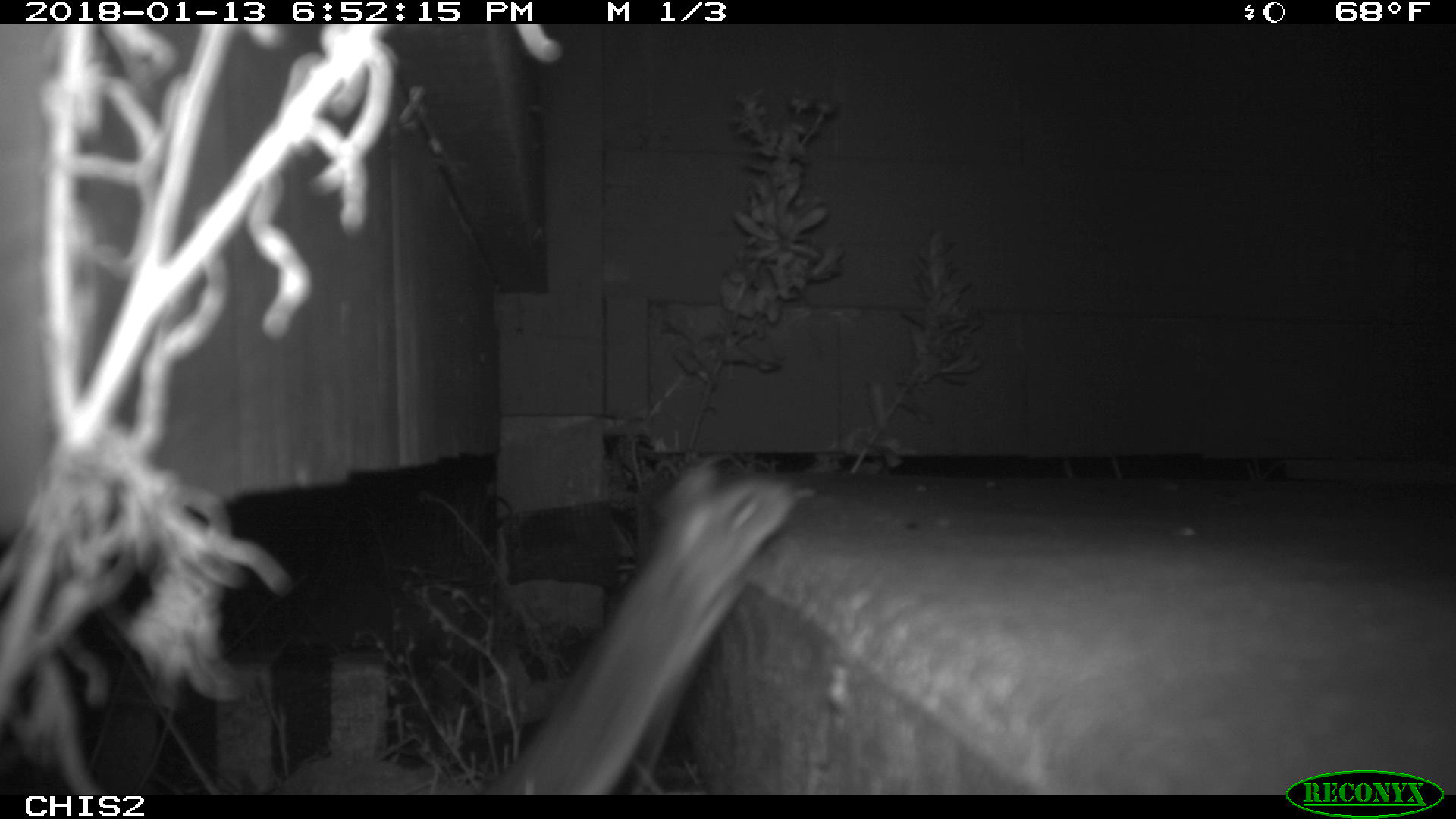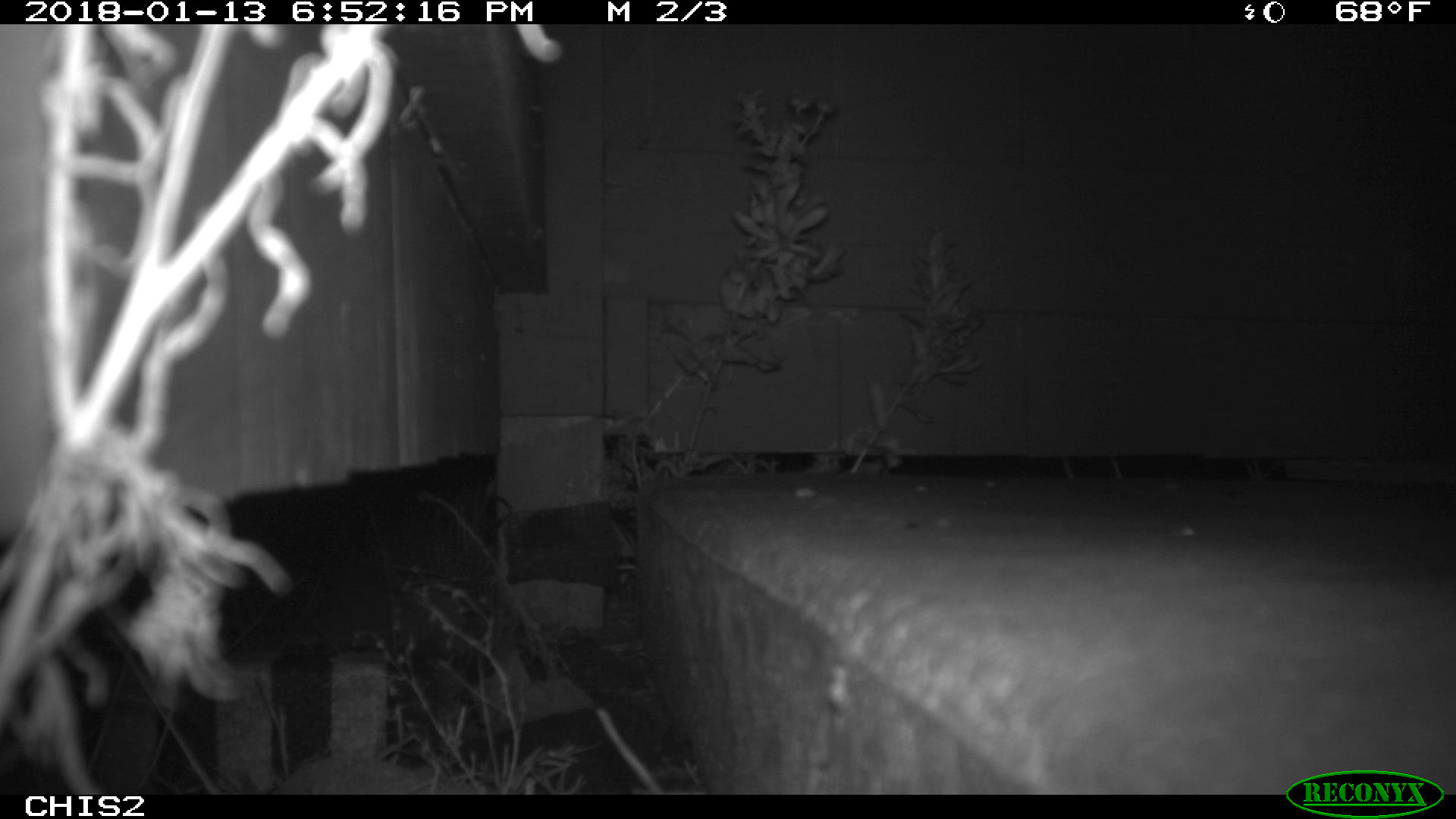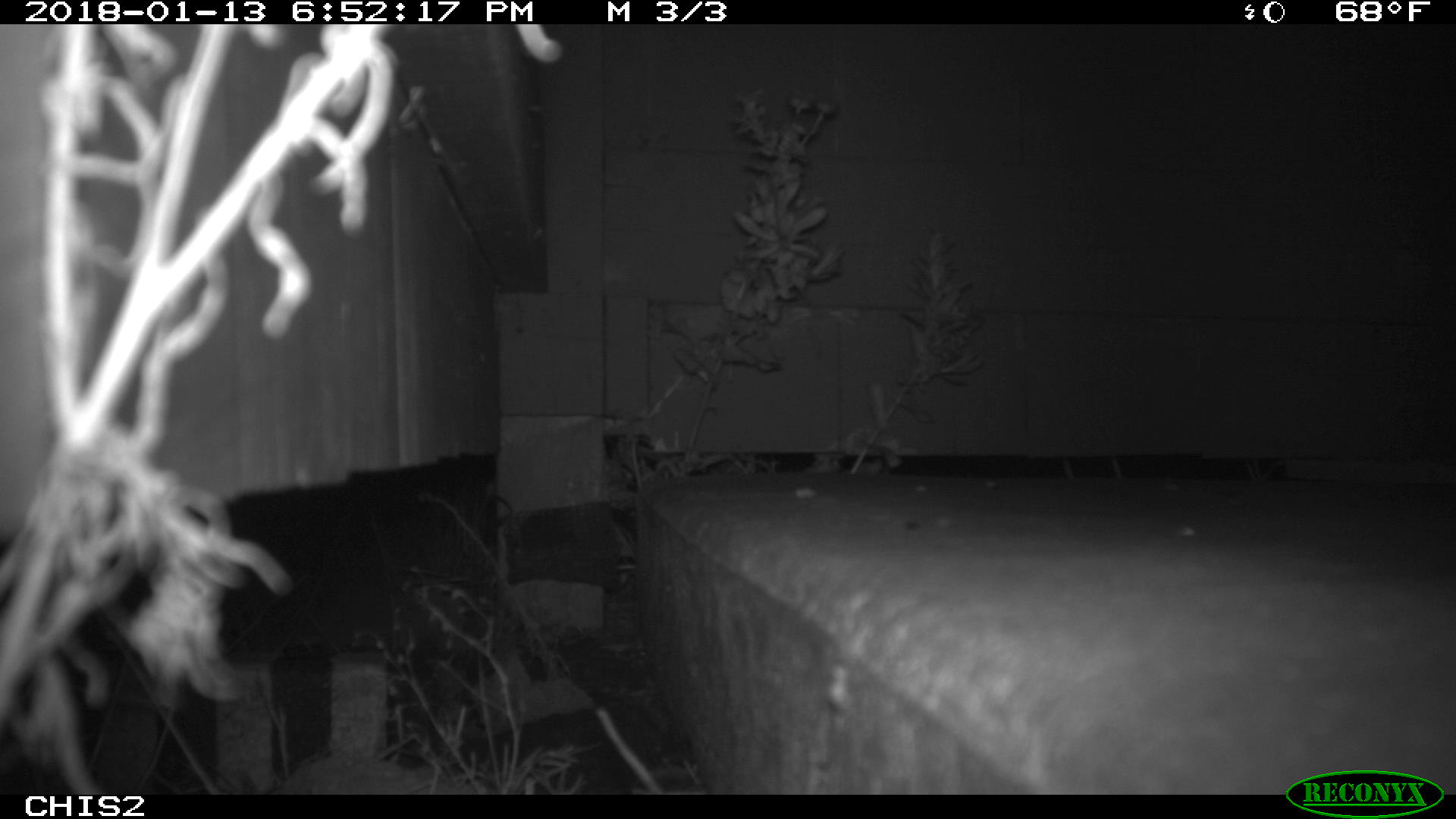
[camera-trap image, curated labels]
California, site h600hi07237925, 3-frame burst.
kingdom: Animalia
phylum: Chordata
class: Mammalia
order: Carnivora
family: Canidae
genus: Urocyon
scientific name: Urocyon littoralis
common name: island fox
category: fox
Fox (island fox) (Urocyon littoralis).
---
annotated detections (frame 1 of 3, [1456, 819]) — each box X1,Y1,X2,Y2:
fox: 285,461,800,790